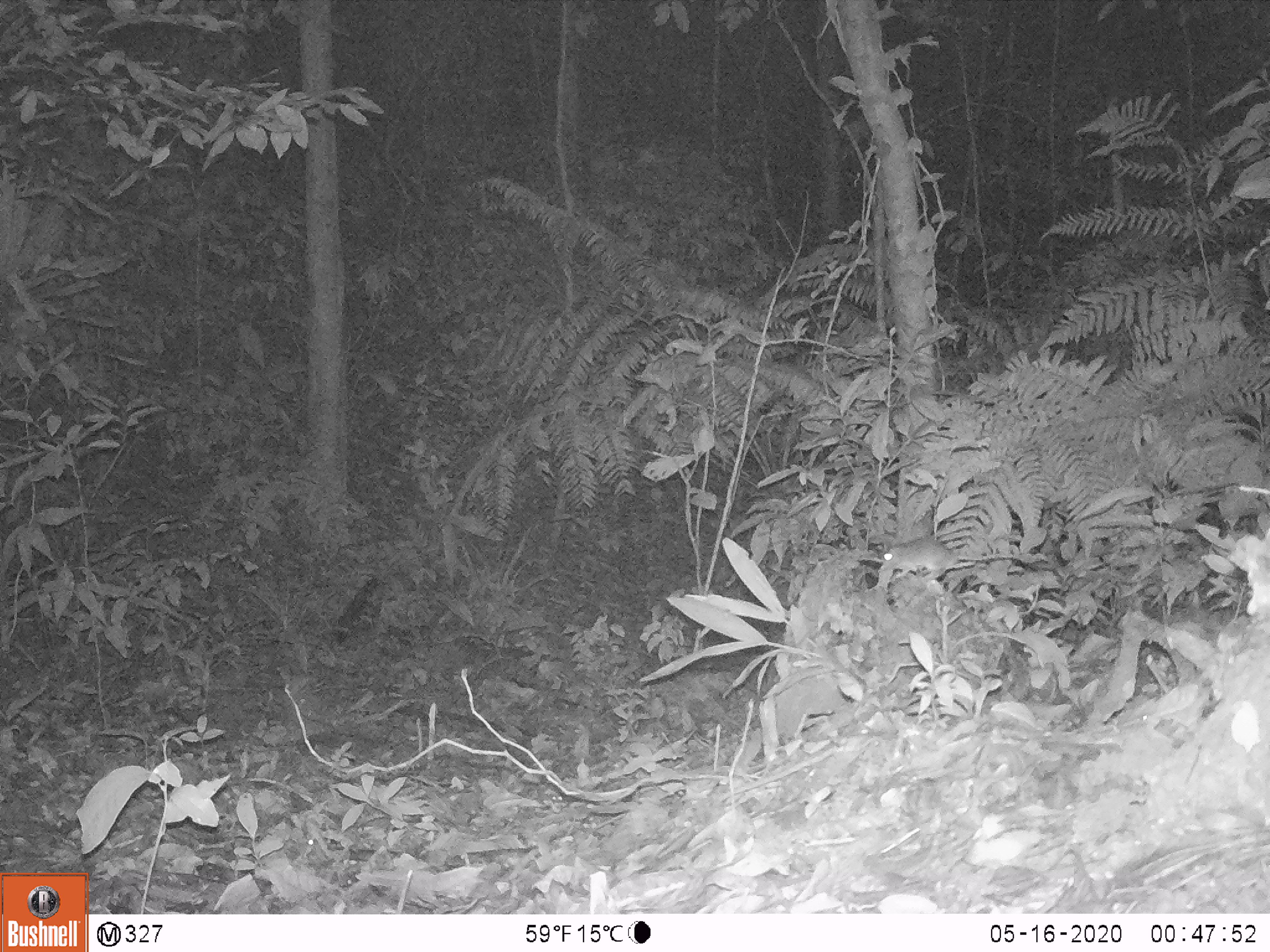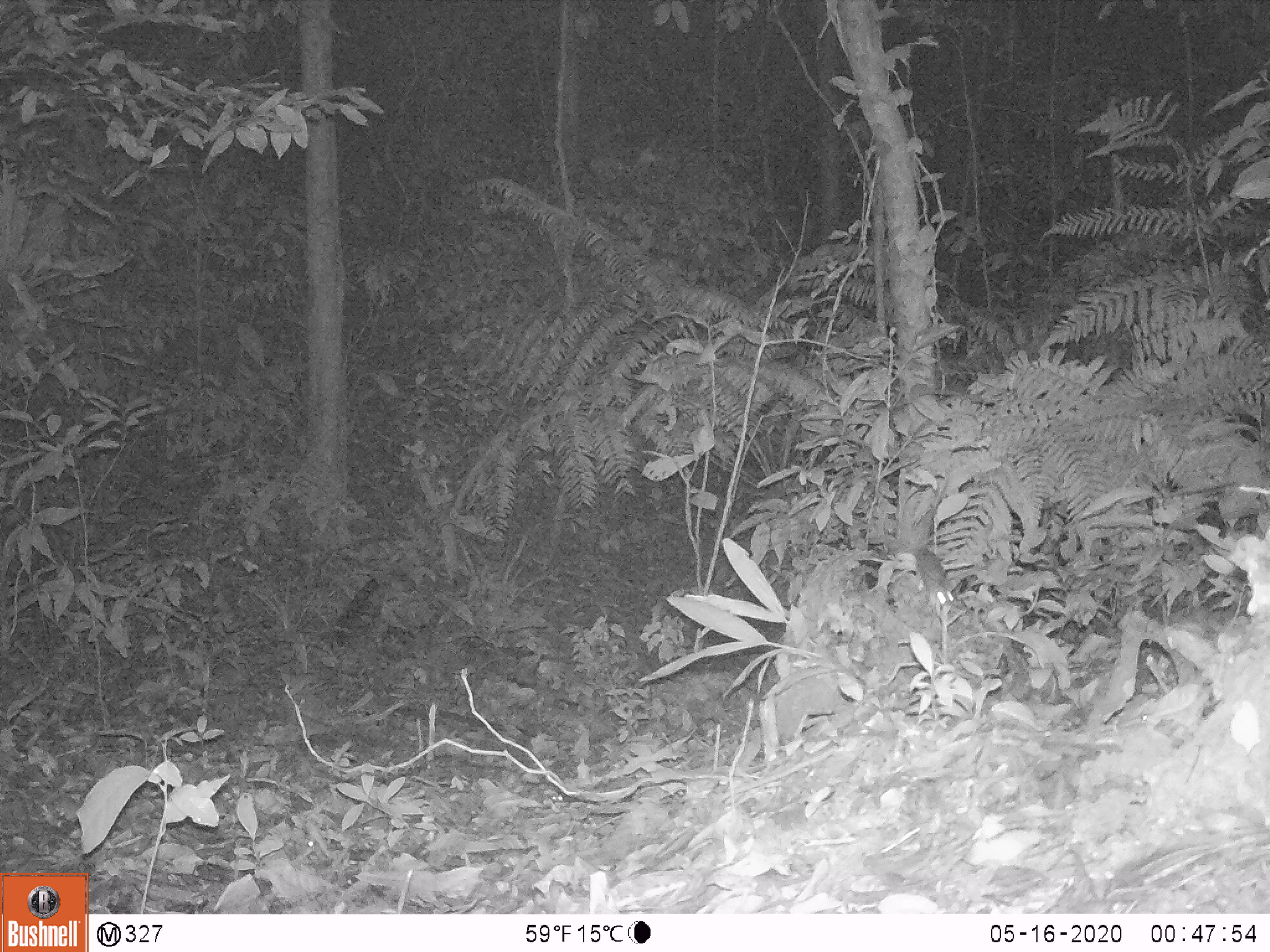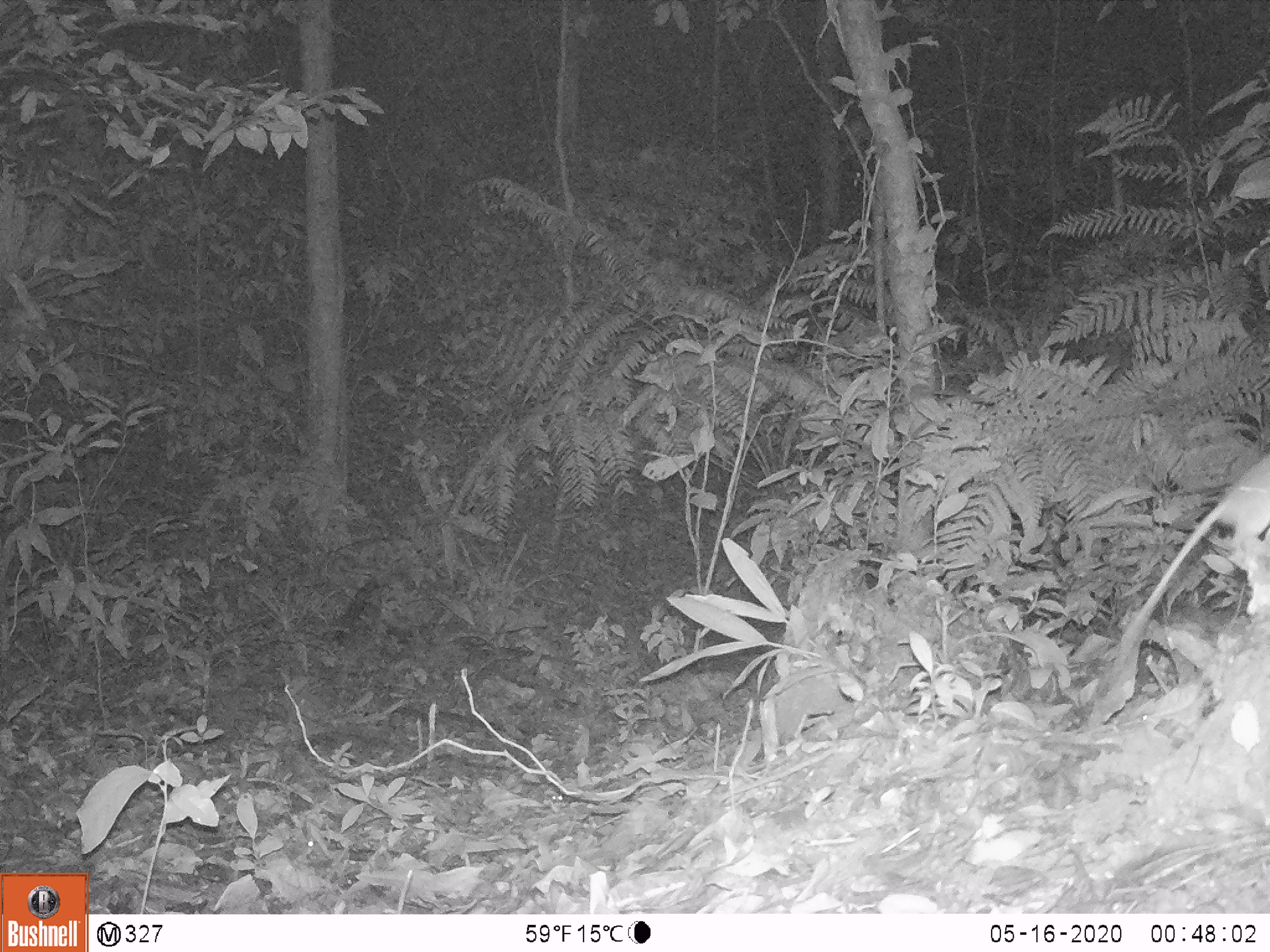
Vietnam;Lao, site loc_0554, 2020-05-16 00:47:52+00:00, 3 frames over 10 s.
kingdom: Animalia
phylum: Chordata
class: Mammalia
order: Rodentia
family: Muridae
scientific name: Muridae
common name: old-world mice and rats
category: unidentified murid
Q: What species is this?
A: Unidentified murid (old-world mice and rats) (Muridae).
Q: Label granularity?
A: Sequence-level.